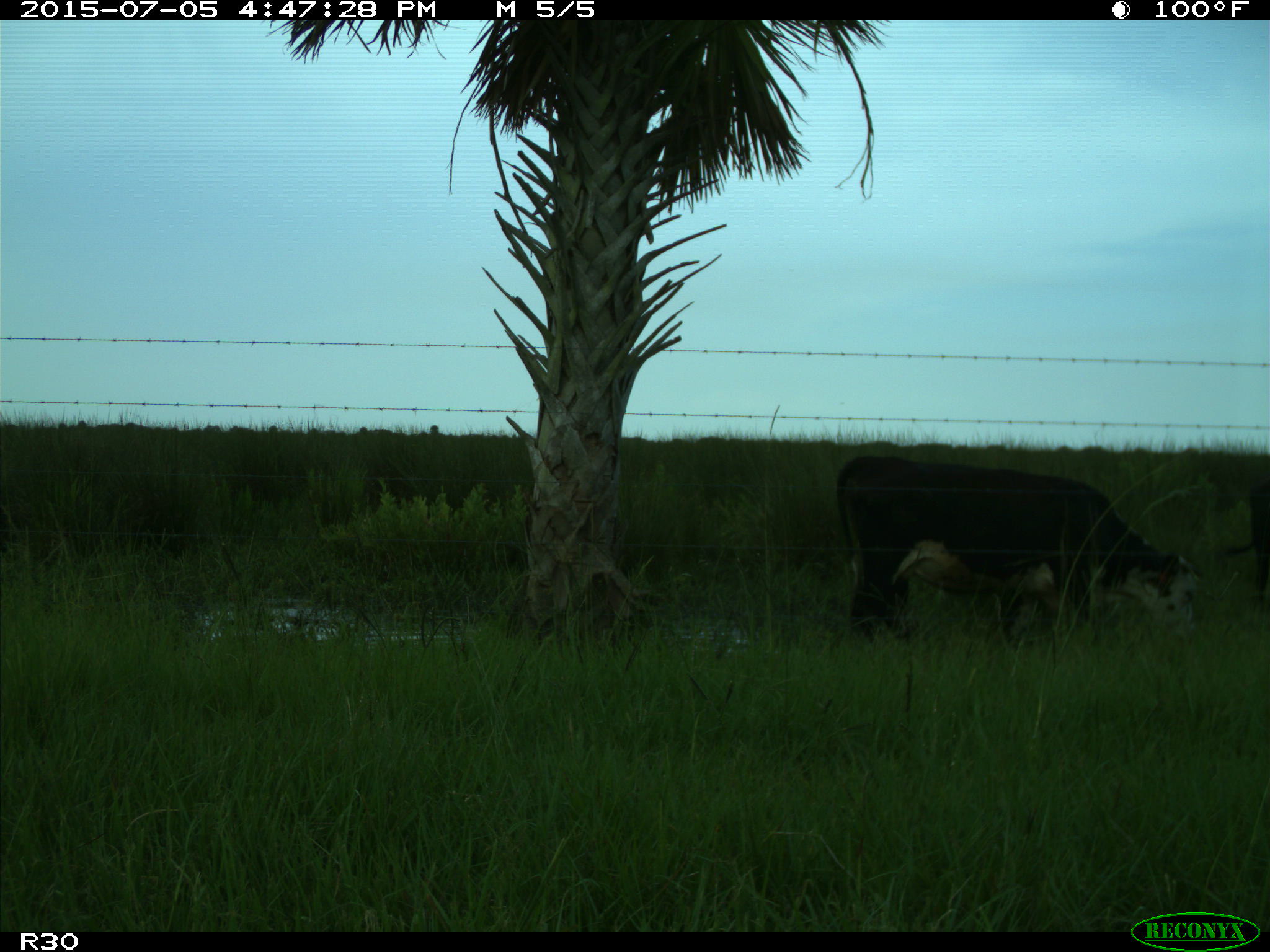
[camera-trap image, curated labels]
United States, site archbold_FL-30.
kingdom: Animalia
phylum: Chordata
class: Mammalia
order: Artiodactyla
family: Bovidae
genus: Bos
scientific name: Bos taurus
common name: domestic cow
Bos taurus (domestic cow).